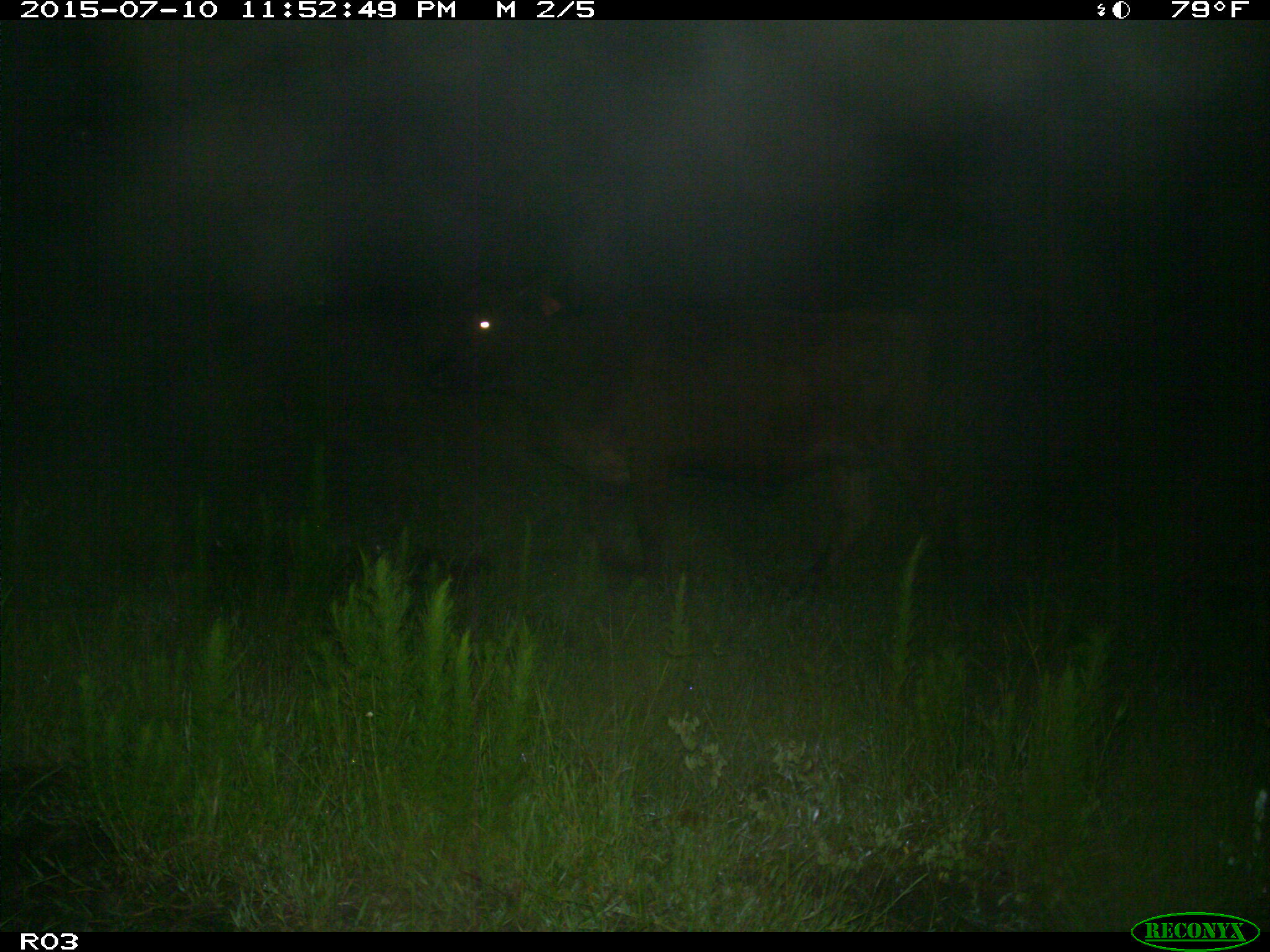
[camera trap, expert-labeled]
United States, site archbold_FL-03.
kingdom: Animalia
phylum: Chordata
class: Mammalia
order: Artiodactyla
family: Bovidae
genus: Bos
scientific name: Bos taurus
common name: domestic cow